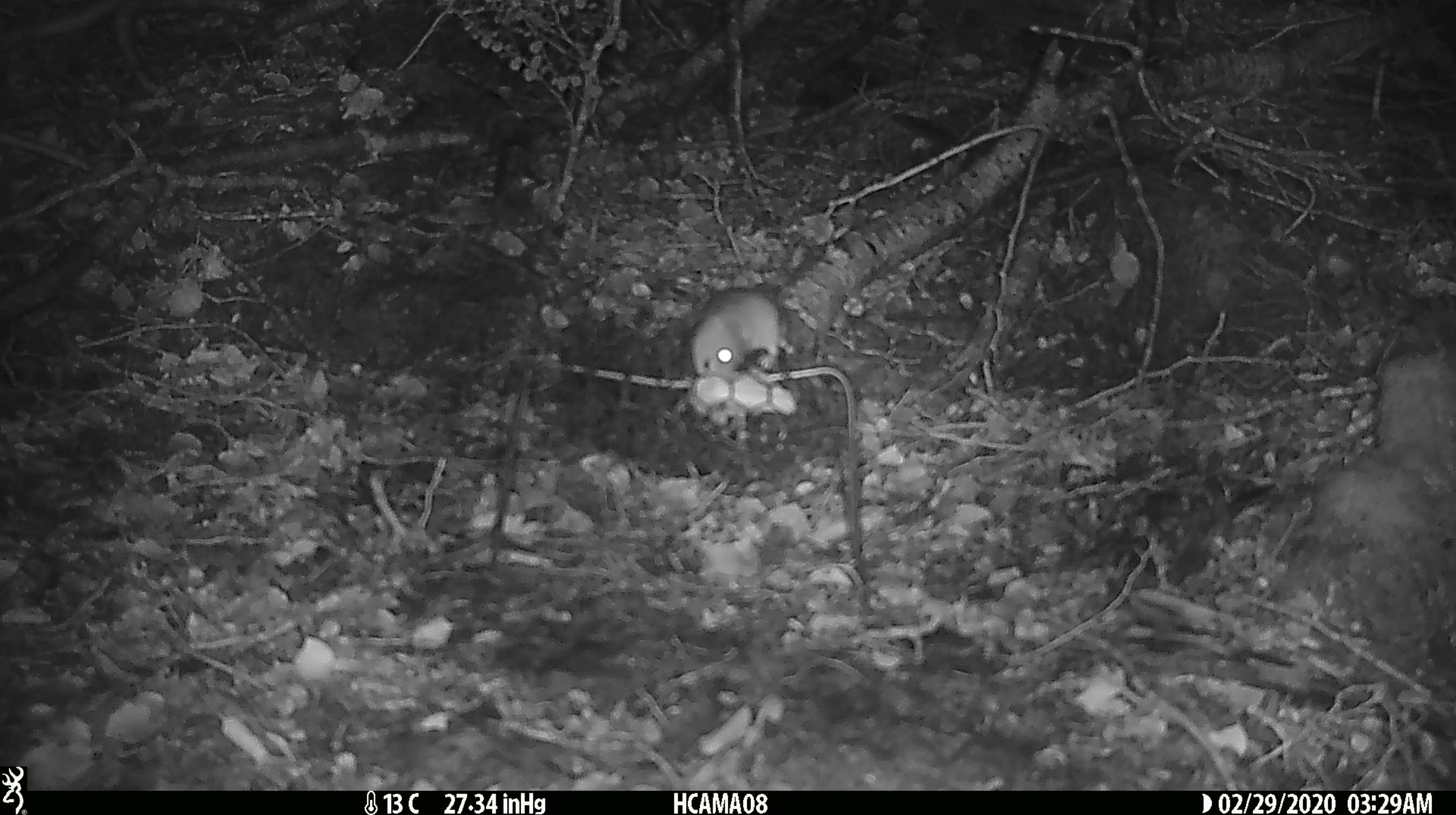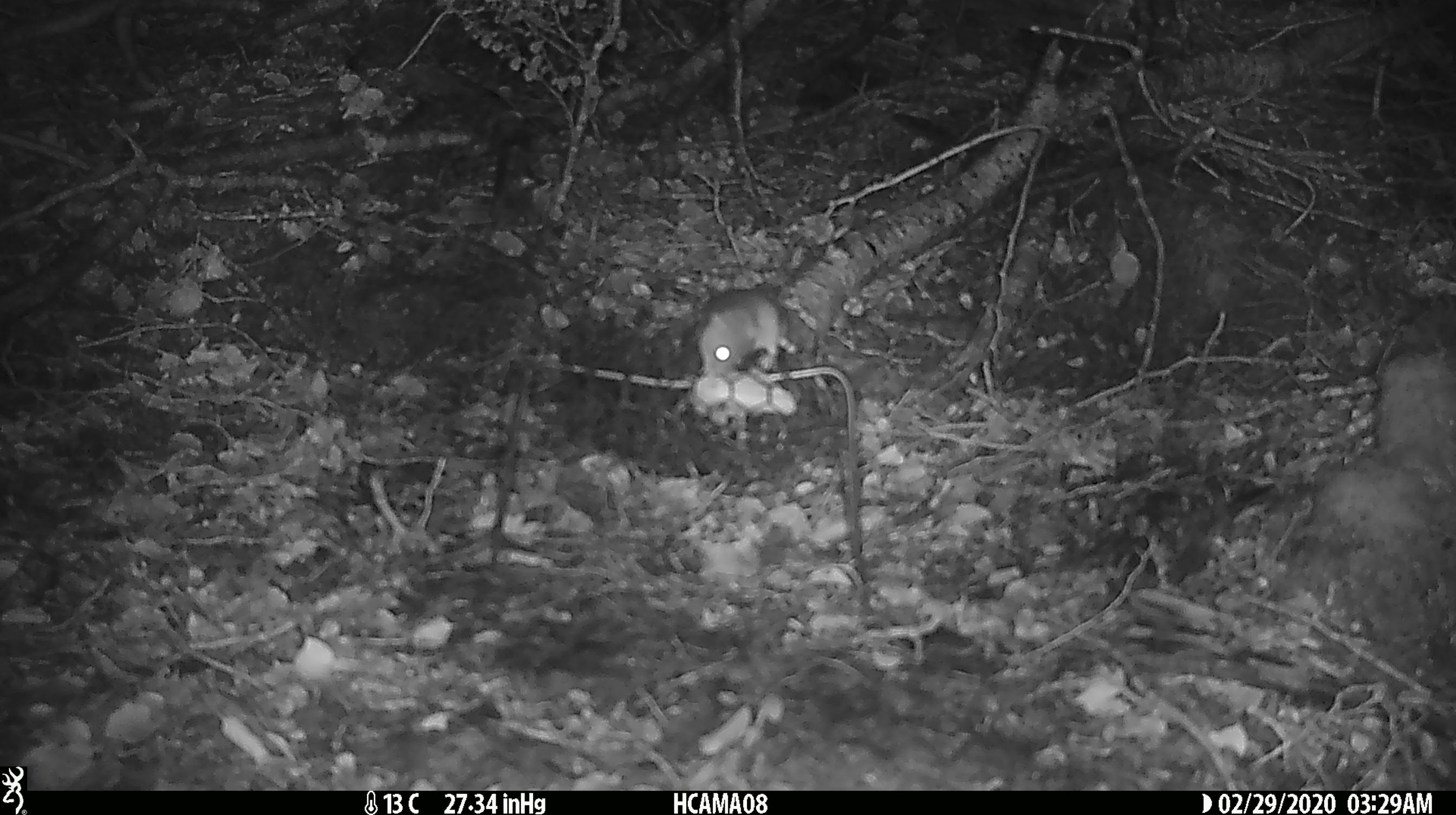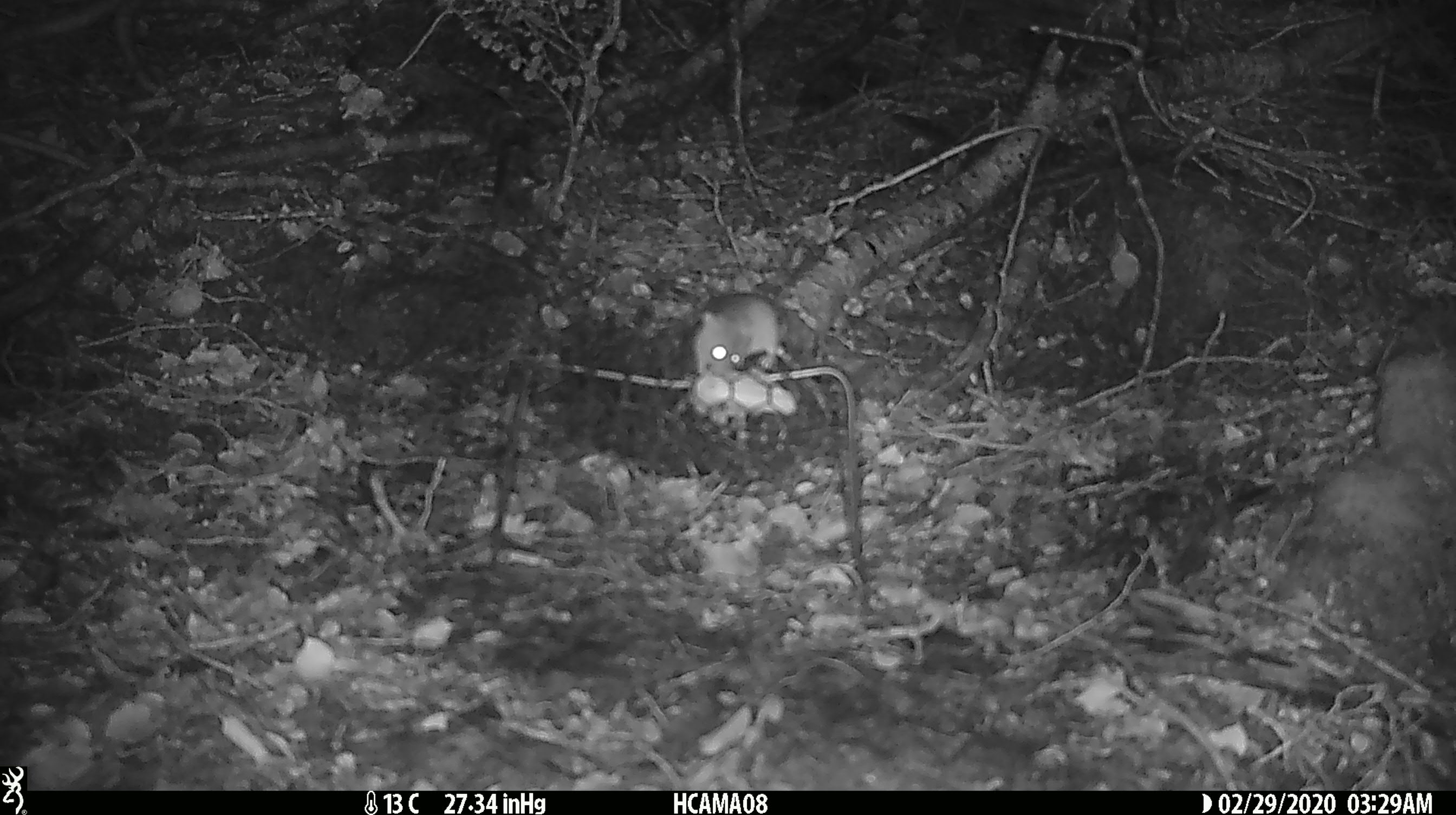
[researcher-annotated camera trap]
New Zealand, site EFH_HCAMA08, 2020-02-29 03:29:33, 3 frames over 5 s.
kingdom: Animalia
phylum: Chordata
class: Mammalia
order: Rodentia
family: Muridae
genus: Mus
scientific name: Mus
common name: mouse